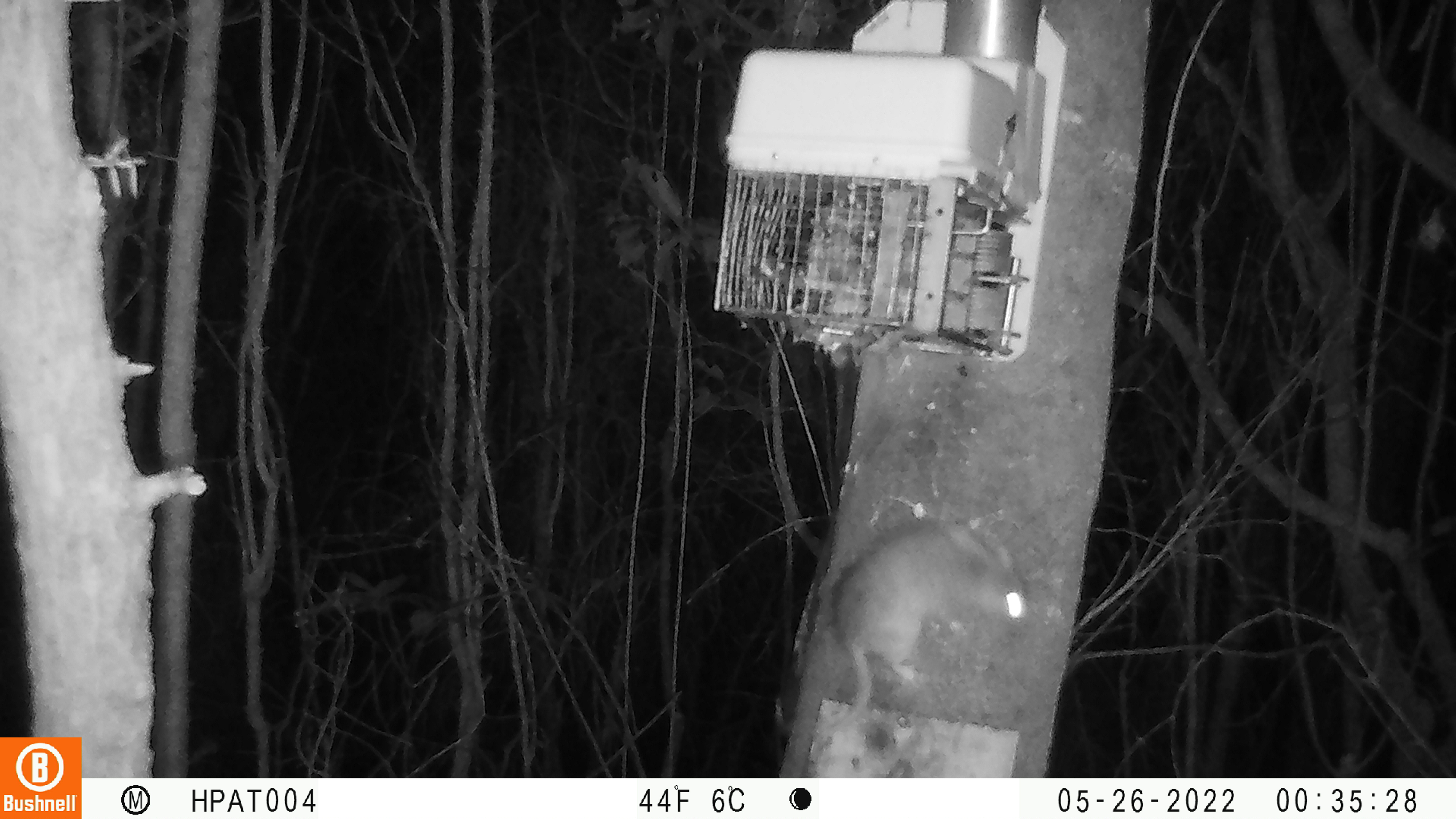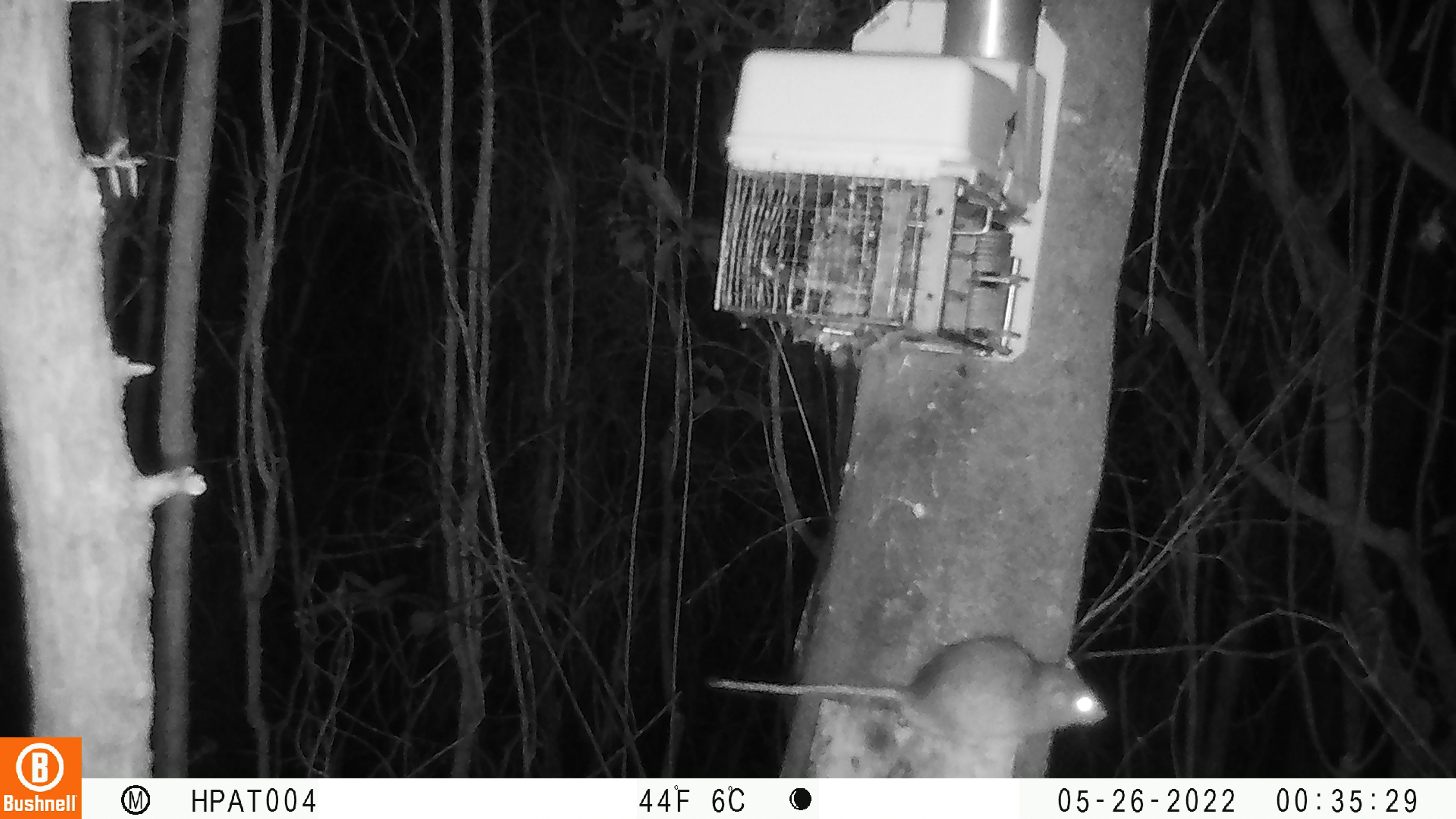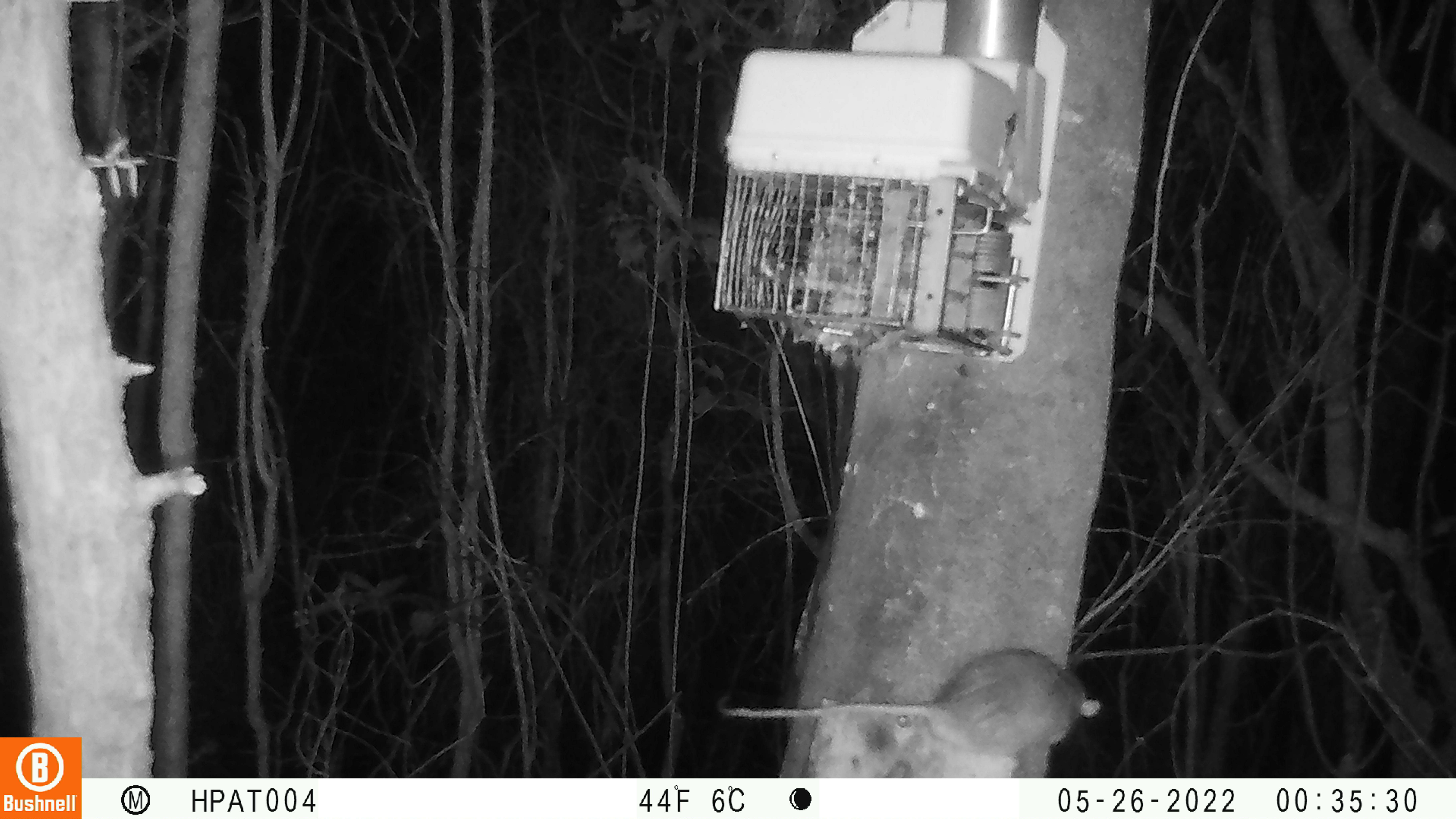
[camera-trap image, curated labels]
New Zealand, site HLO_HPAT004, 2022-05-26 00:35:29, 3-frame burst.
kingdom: Animalia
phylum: Chordata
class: Mammalia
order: Rodentia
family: Muridae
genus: Rattus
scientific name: Rattus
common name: rat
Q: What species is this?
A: Rat (Rattus).